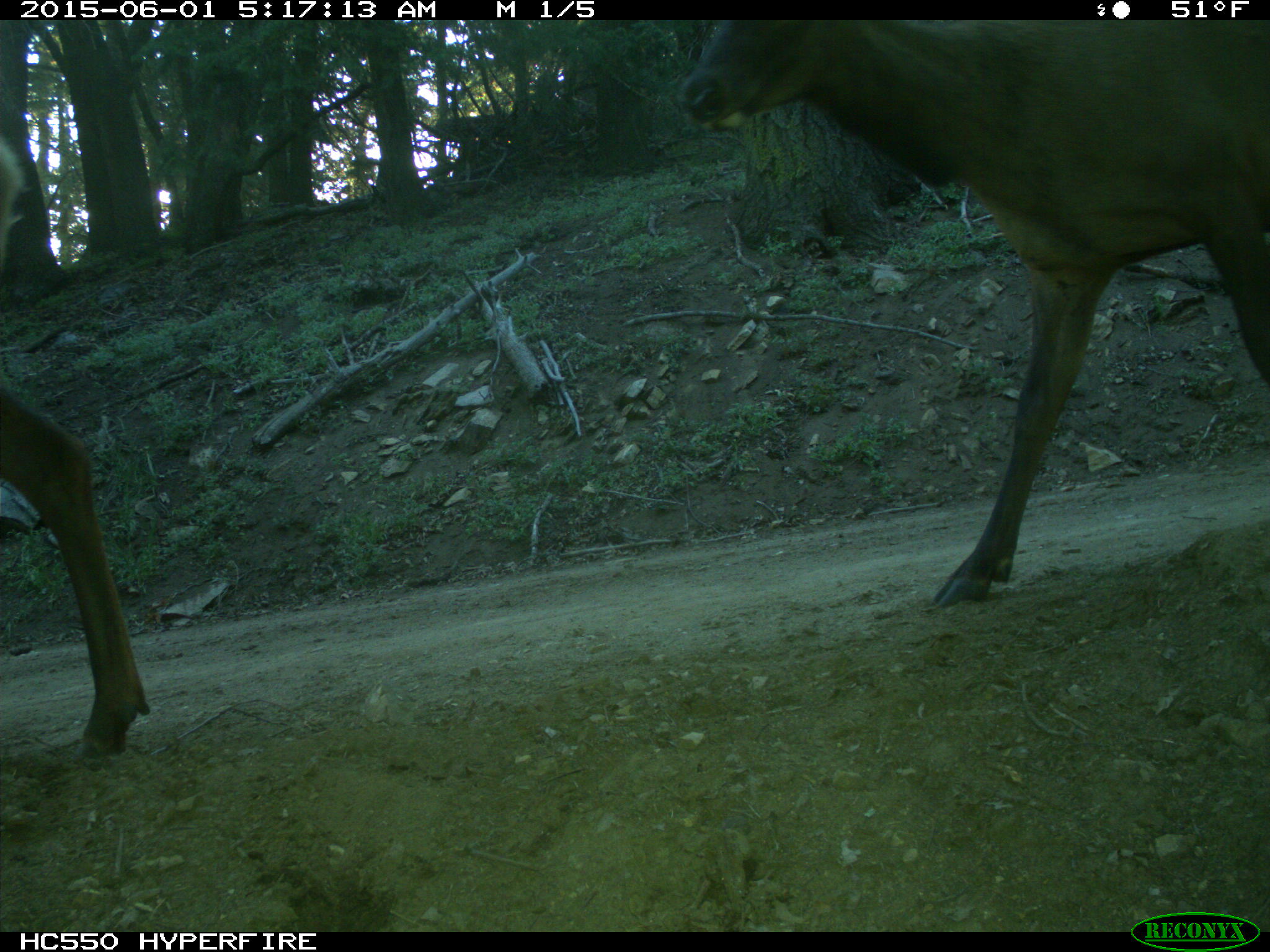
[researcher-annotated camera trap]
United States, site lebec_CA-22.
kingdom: Animalia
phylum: Chordata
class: Mammalia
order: Artiodactyla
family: Cervidae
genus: Cervus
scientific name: Cervus canadensis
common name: elk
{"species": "Cervus canadensis (elk)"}